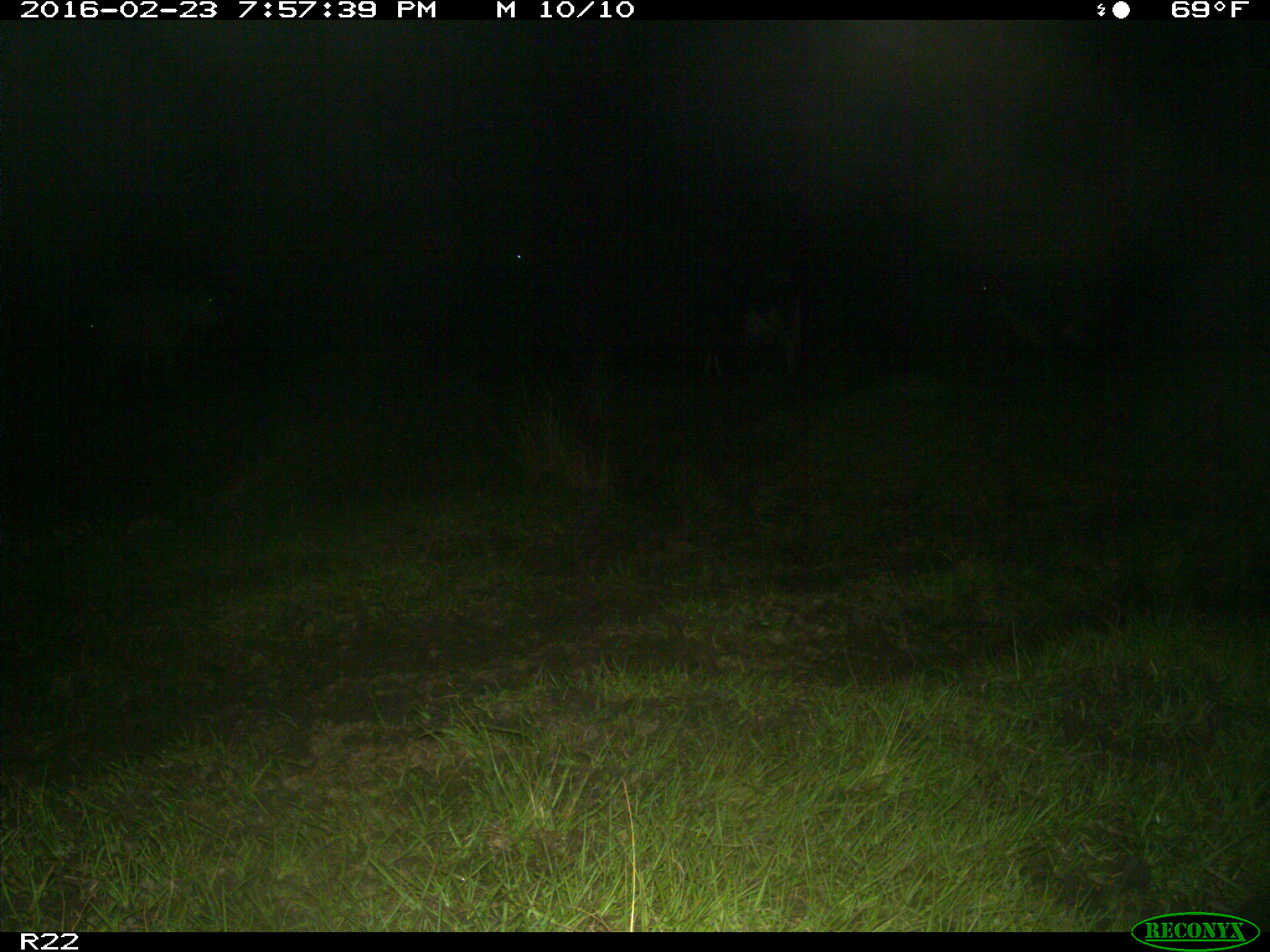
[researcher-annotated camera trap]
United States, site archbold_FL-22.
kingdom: Animalia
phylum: Chordata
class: Mammalia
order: Artiodactyla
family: Bovidae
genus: Bos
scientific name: Bos taurus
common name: domestic cow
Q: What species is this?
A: Bos taurus (domestic cow).